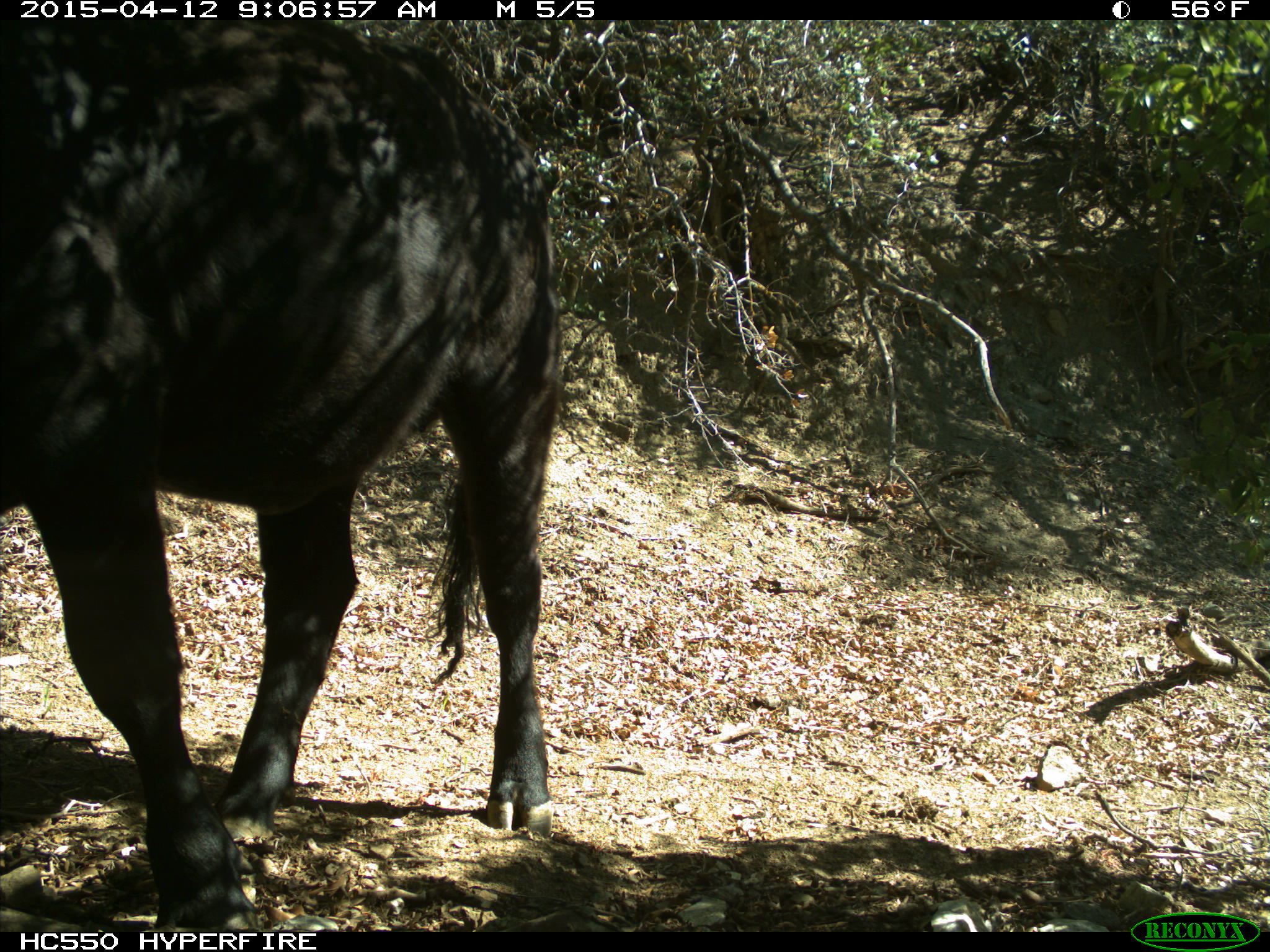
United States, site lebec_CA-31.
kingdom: Animalia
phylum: Chordata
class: Mammalia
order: Artiodactyla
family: Bovidae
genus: Bos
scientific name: Bos taurus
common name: domestic cow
Bos taurus (domestic cow).